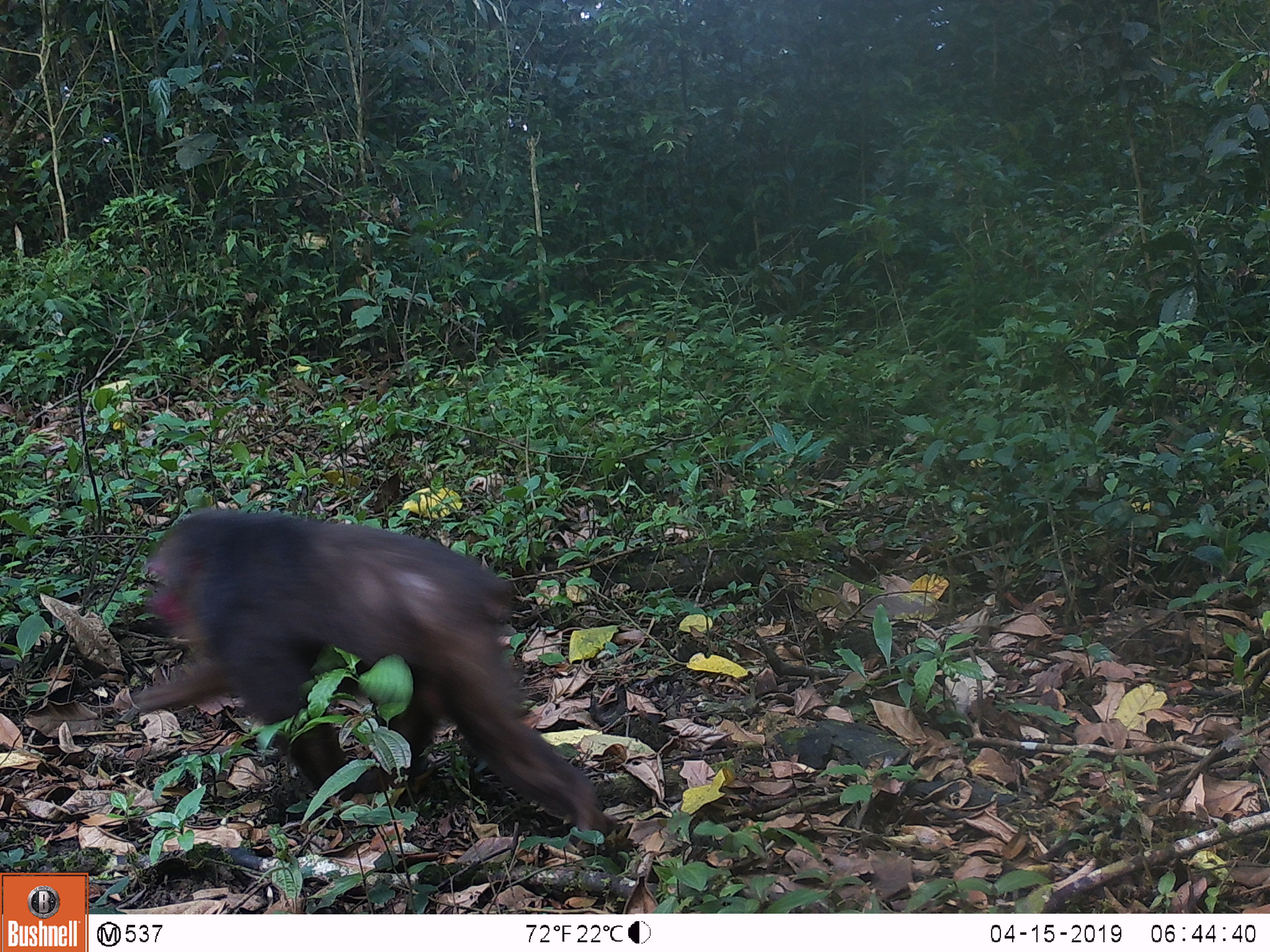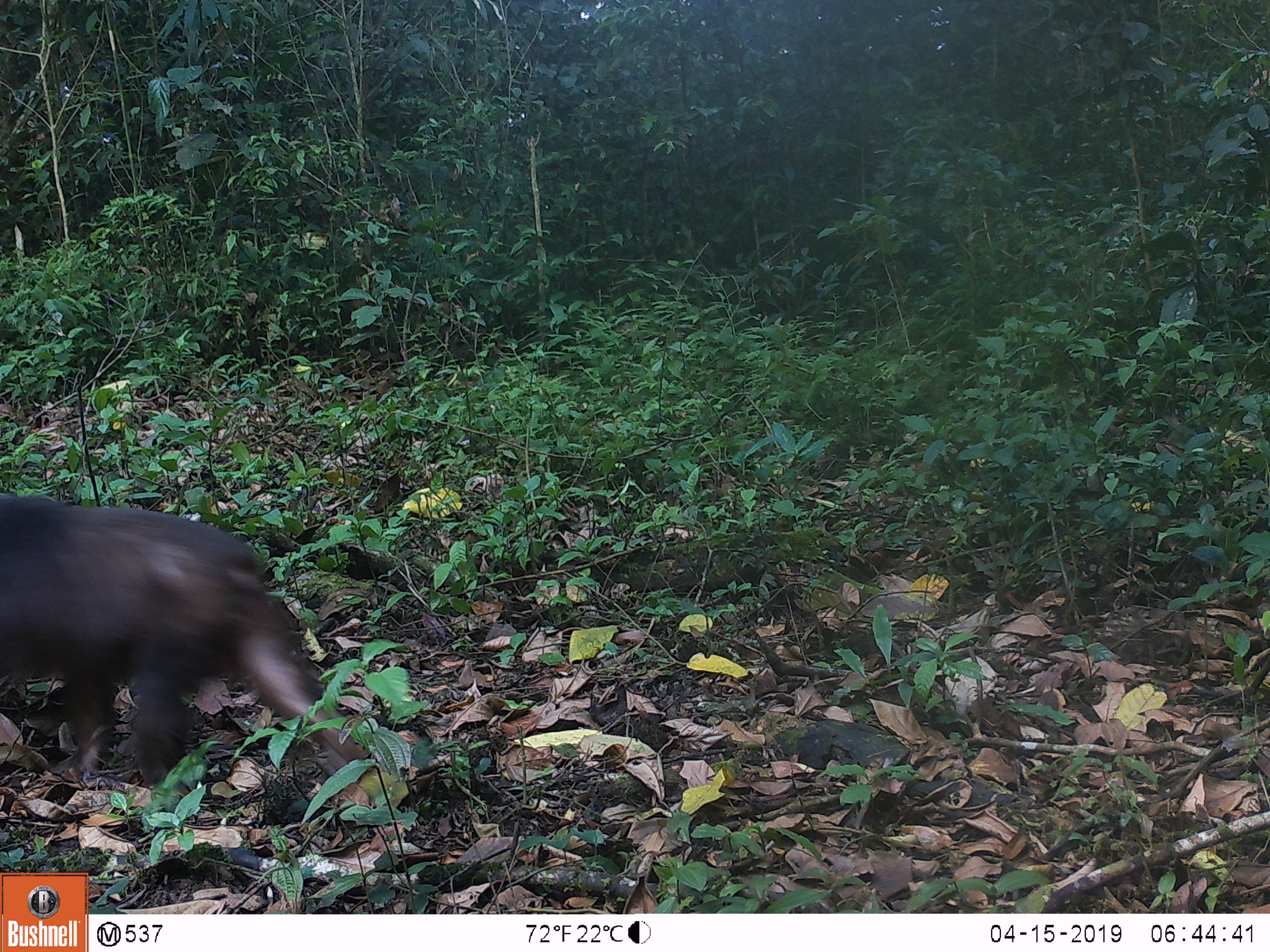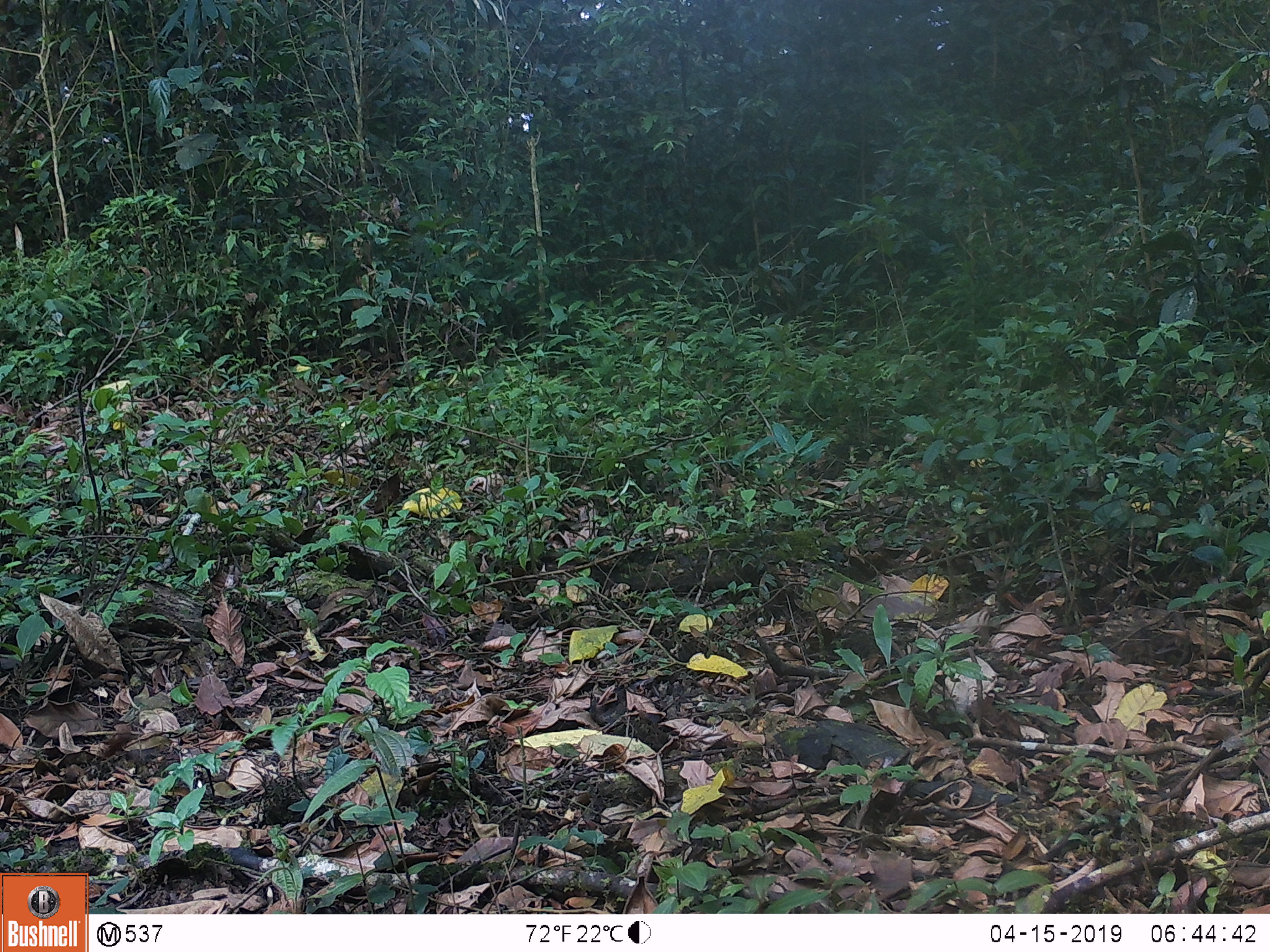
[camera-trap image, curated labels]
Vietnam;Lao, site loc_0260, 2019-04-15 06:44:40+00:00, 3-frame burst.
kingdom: Animalia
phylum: Chordata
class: Mammalia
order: Primates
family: Cercopithecidae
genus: Macaca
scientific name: Macaca arctoides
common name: stump-tailed macaque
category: stump tailed macaque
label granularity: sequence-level